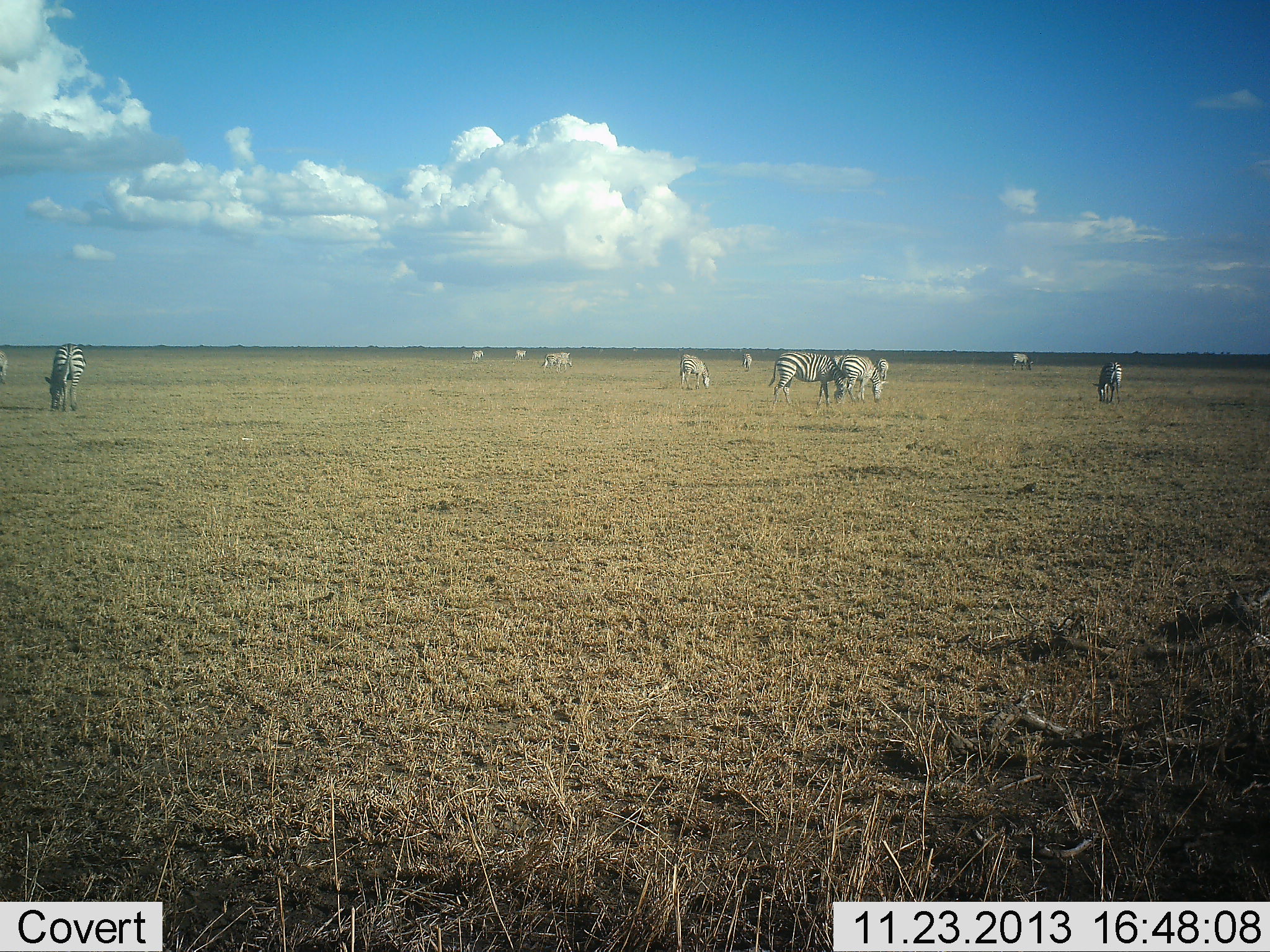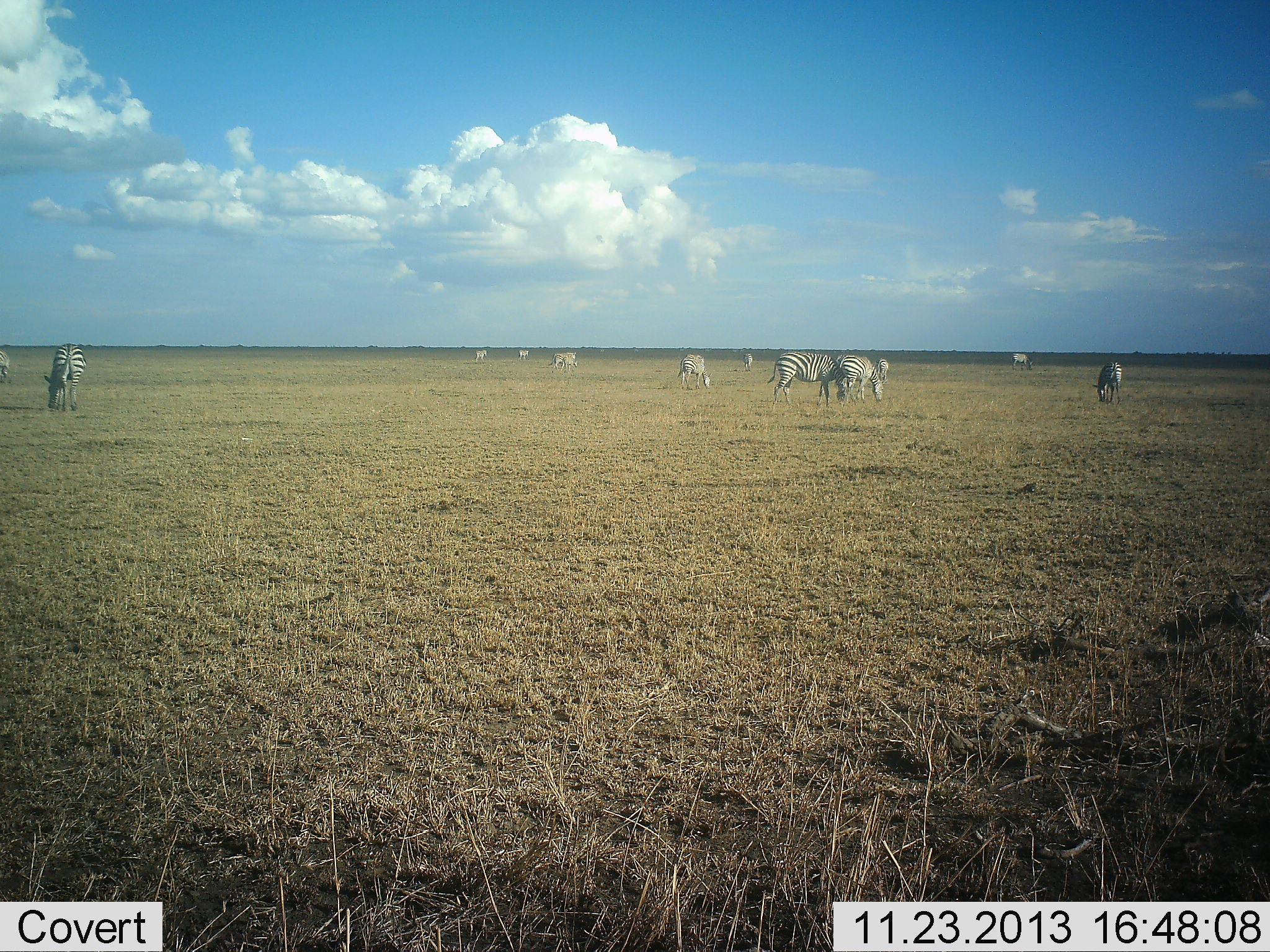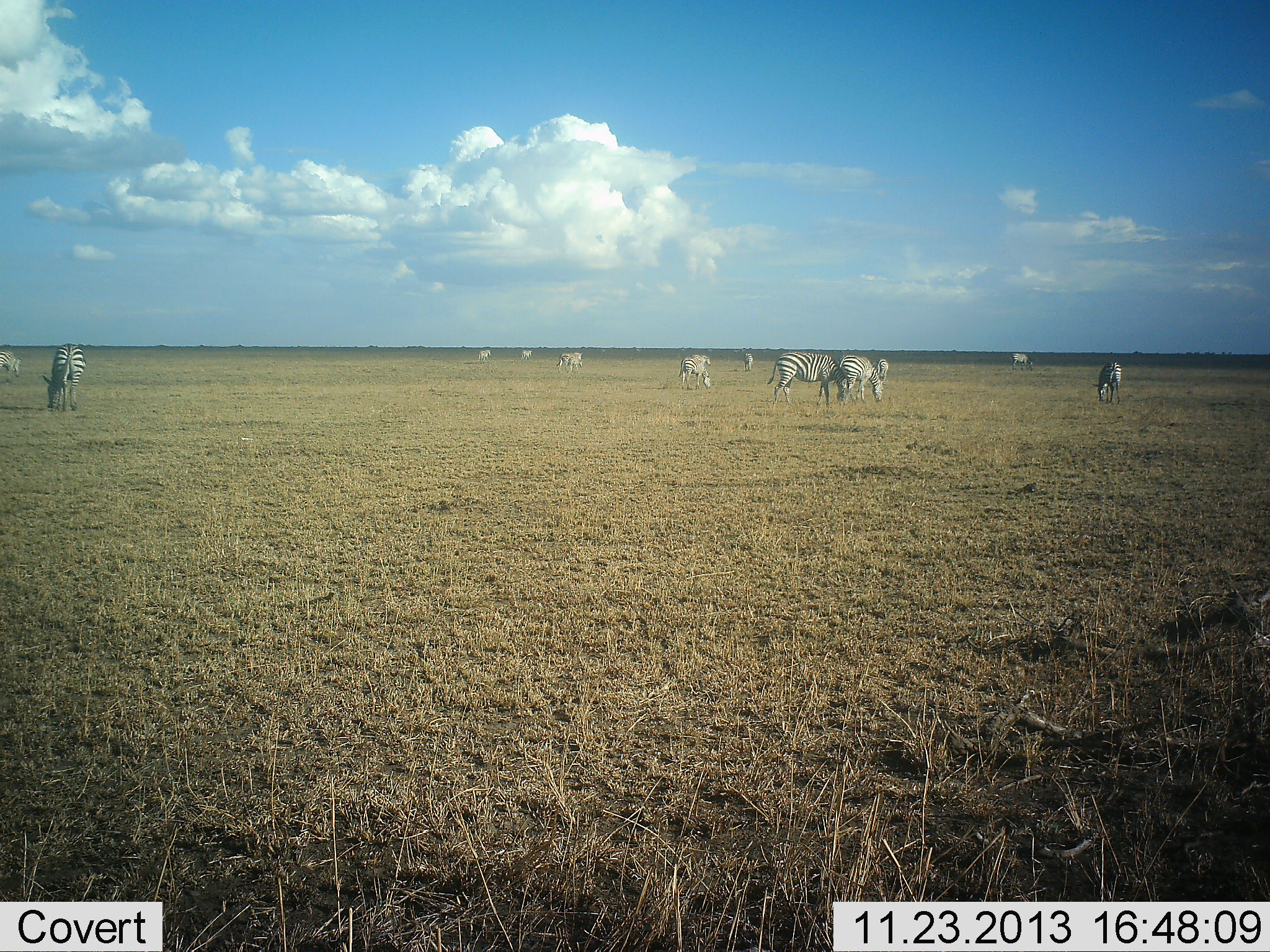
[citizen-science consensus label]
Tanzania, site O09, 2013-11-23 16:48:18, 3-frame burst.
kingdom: Animalia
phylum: Chordata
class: Mammalia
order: Perissodactyla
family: Equidae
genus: Equus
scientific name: Equus quagga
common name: plains zebra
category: zebra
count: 11-50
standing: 40%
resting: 0%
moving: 90%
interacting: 0%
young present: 0%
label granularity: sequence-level